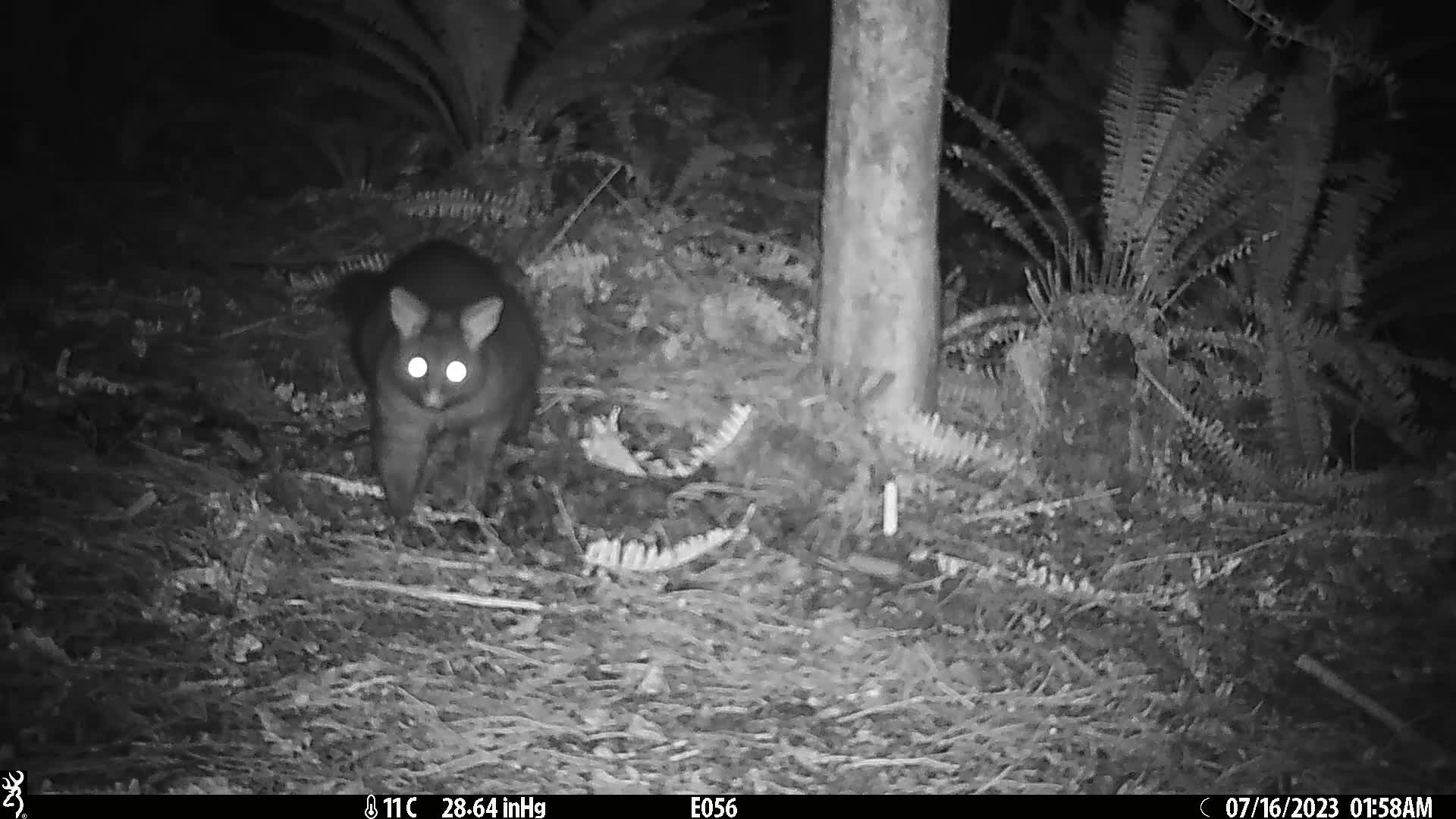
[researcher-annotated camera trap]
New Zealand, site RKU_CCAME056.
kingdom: Animalia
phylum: Chordata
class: Mammalia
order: Diprotodontia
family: Phalangeridae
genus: Trichosurus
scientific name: Trichosurus vulpecula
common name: common brushtail possum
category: possum